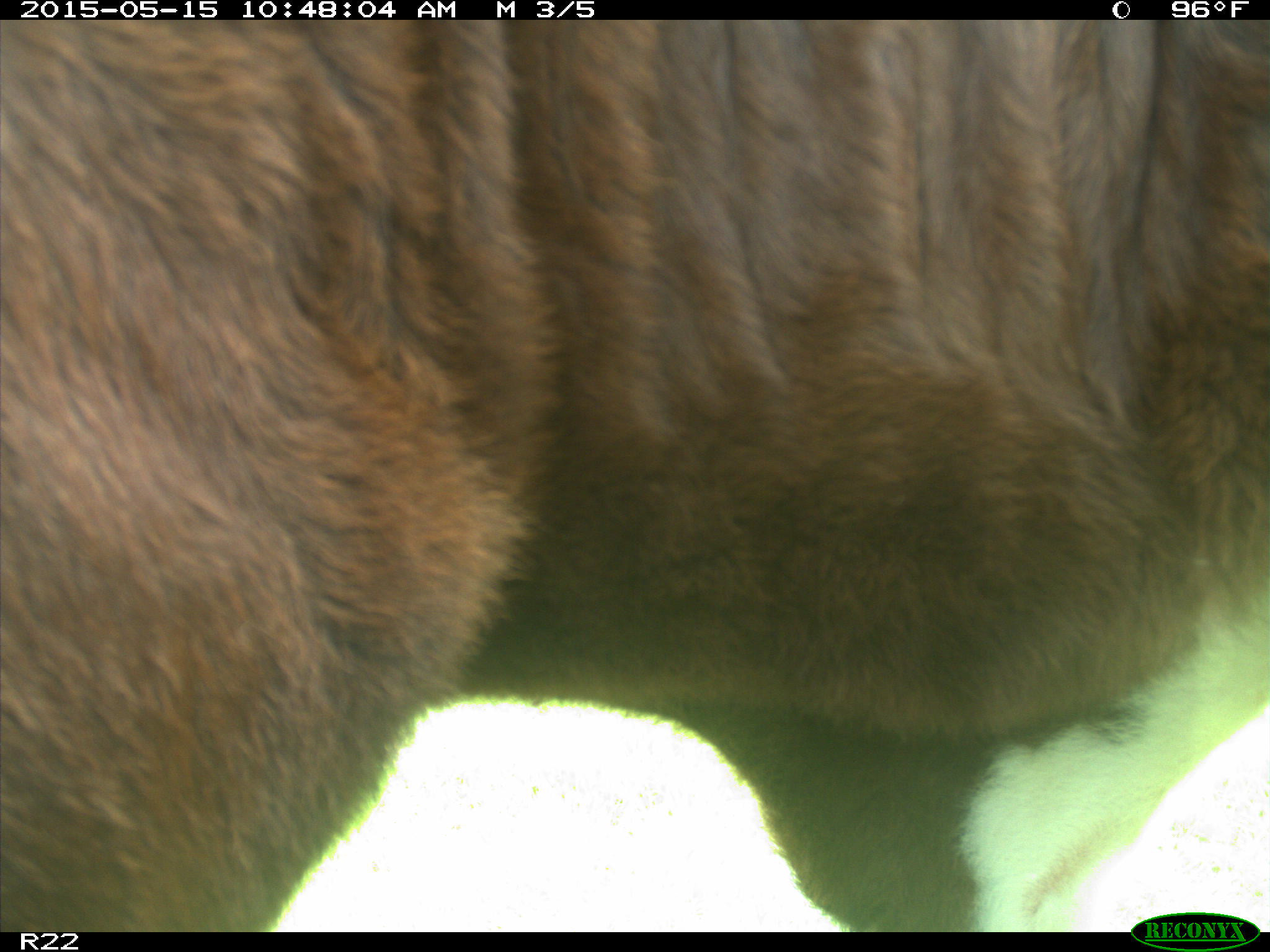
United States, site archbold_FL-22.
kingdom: Animalia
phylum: Chordata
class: Mammalia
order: Artiodactyla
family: Bovidae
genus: Bos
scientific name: Bos taurus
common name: domestic cow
Bos taurus (domestic cow).